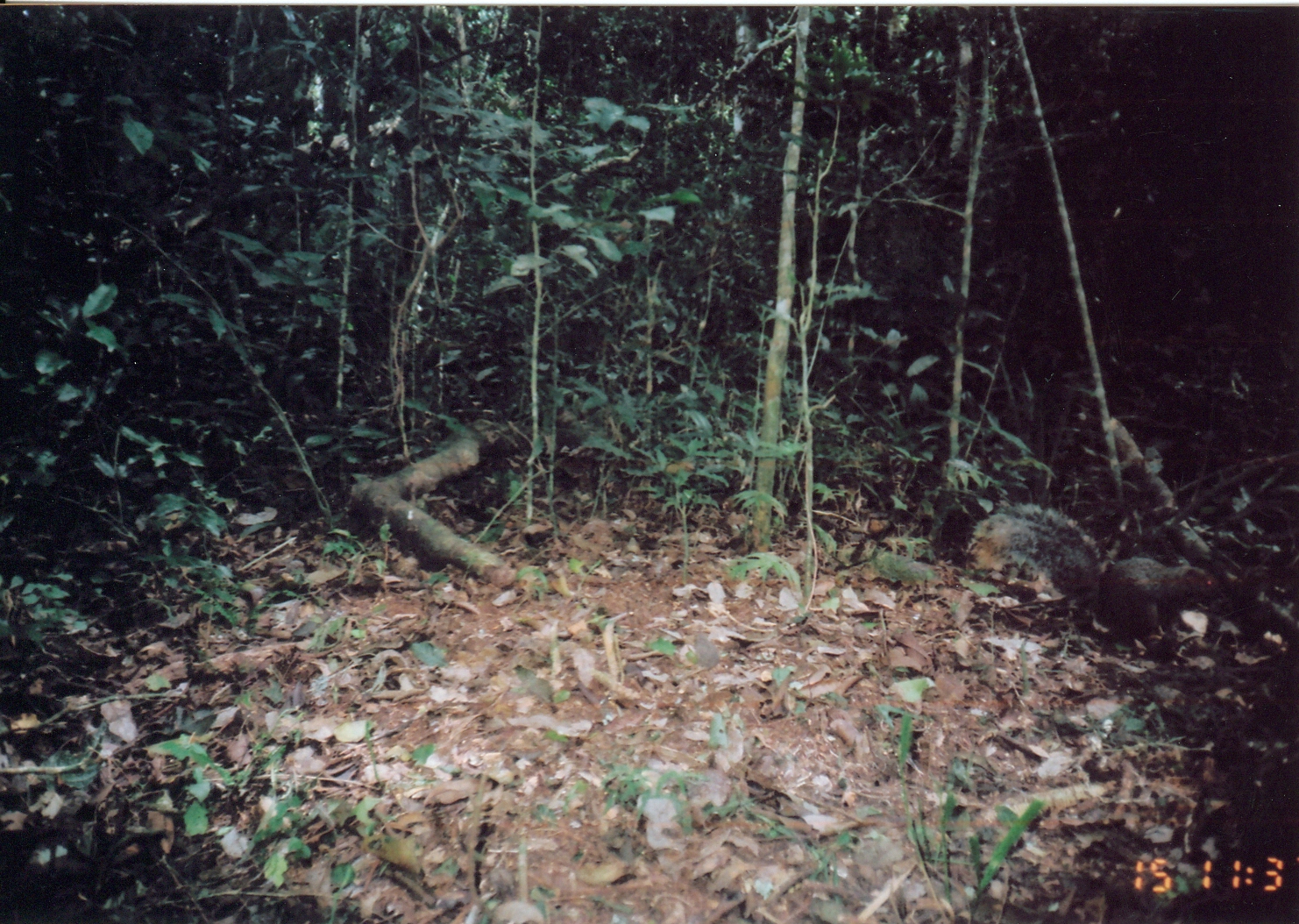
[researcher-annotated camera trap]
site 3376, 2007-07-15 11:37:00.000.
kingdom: Animalia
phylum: Chordata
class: Mammalia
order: Rodentia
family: Sciuridae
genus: Paraxerus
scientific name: Paraxerus vexillarius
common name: swynnerton's bush squirrel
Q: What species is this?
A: Paraxerus vexillarius (swynnerton's bush squirrel).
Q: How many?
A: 1.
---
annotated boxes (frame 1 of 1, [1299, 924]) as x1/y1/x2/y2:
paraxerus vexillarius: 960/500/1220/635